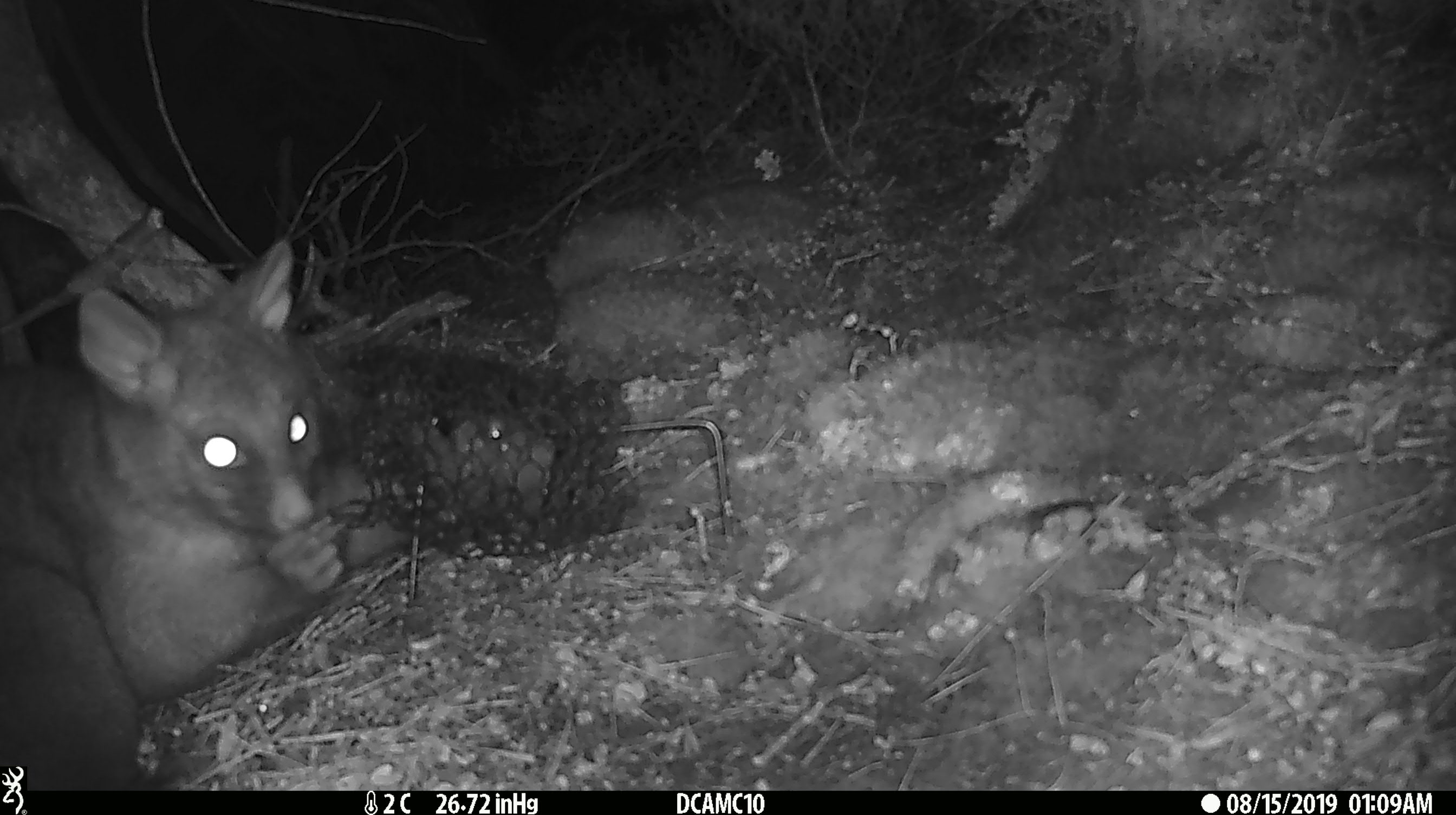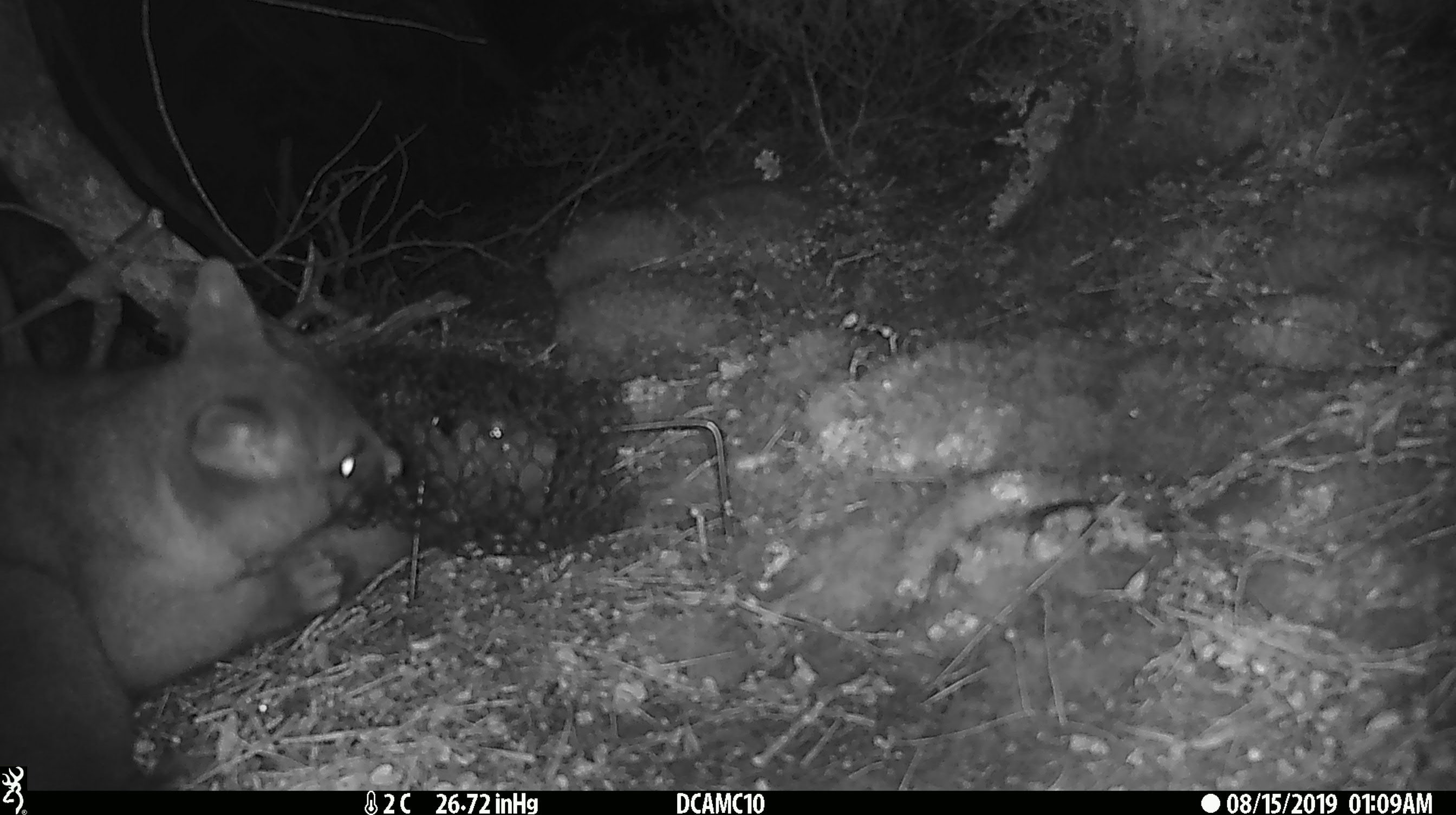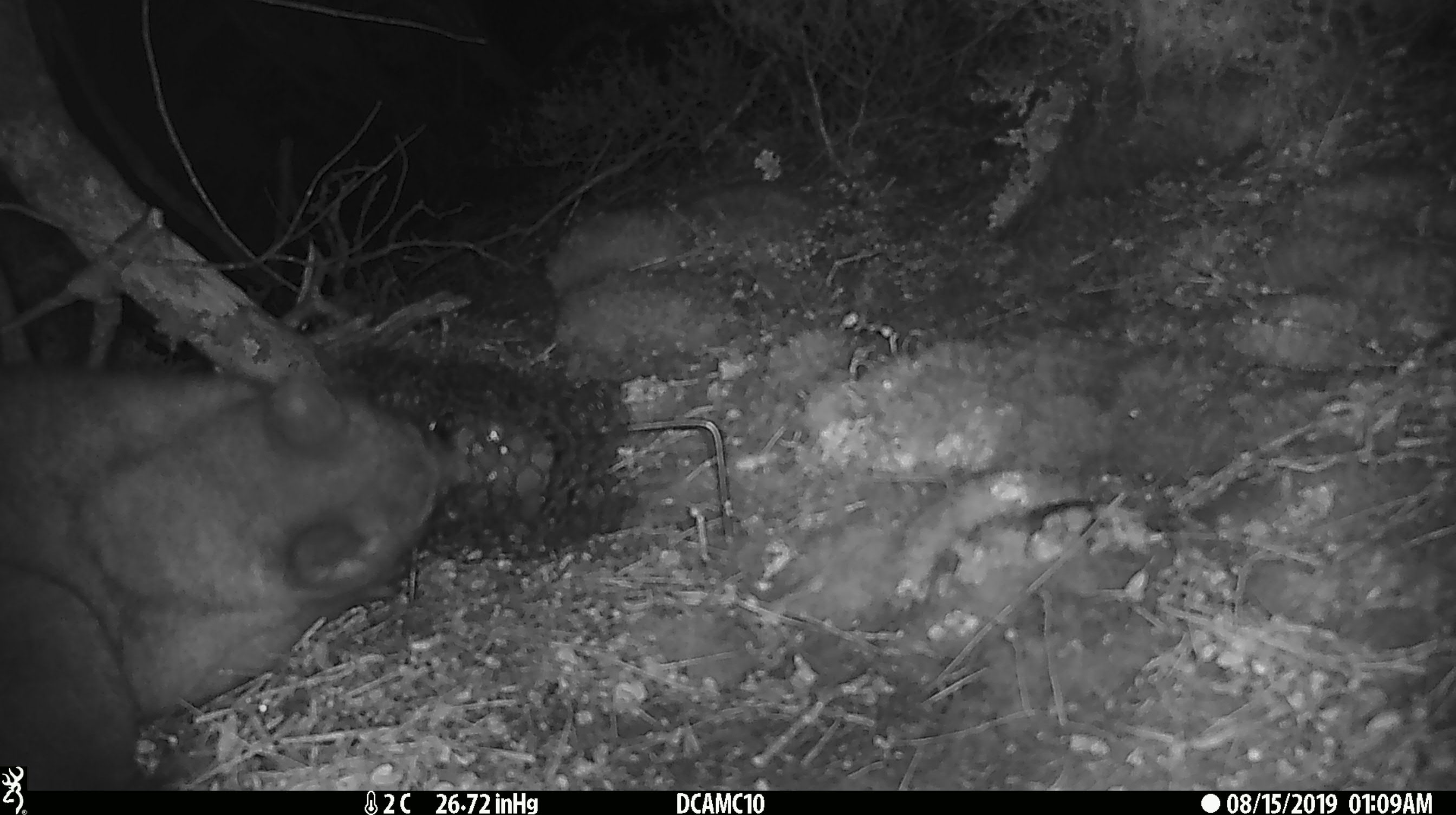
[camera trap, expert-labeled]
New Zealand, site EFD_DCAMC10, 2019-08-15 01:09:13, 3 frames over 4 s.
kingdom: Animalia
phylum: Chordata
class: Mammalia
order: Diprotodontia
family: Phalangeridae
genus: Trichosurus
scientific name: Trichosurus vulpecula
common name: common brushtail possum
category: possum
Possum (common brushtail possum) (Trichosurus vulpecula).